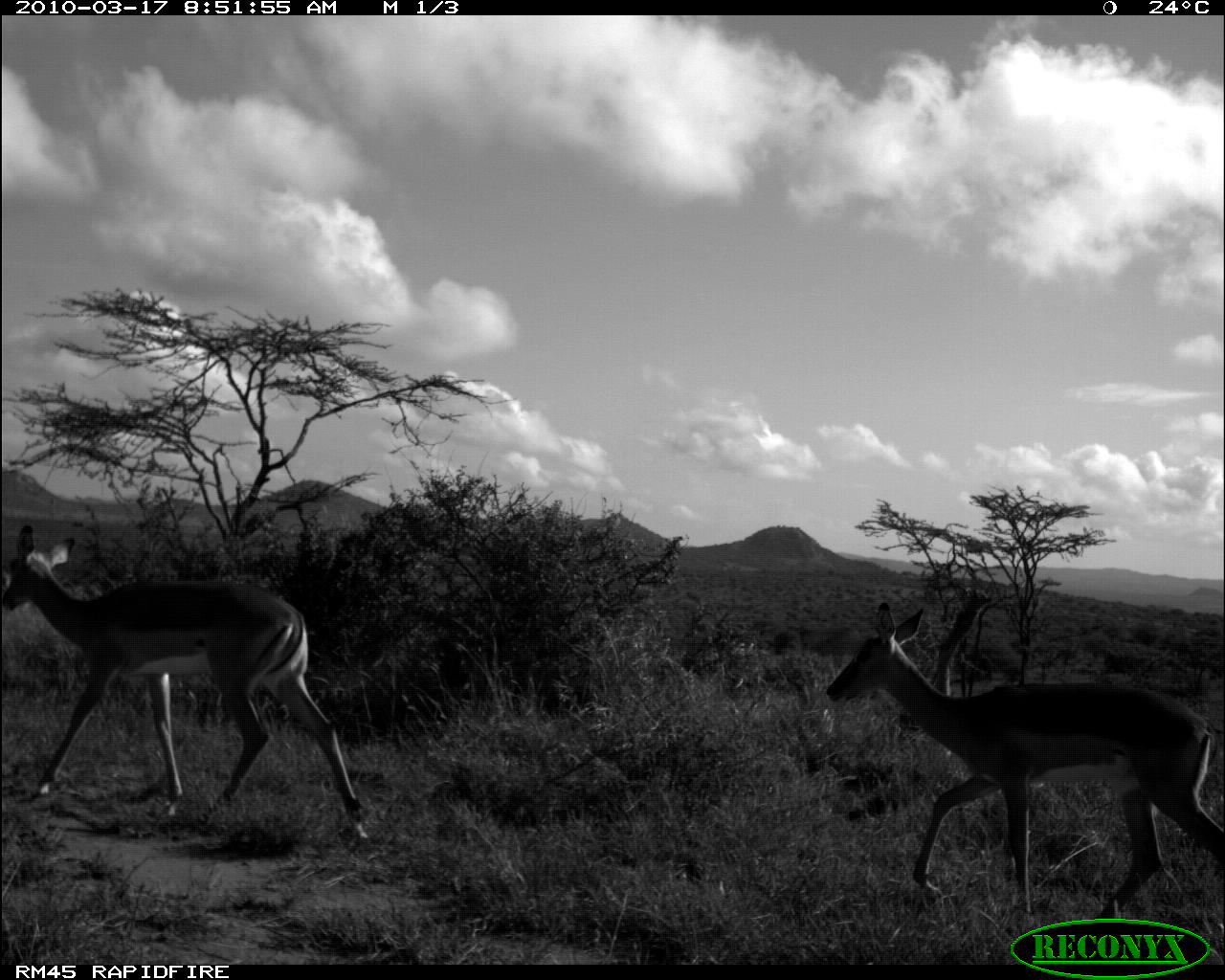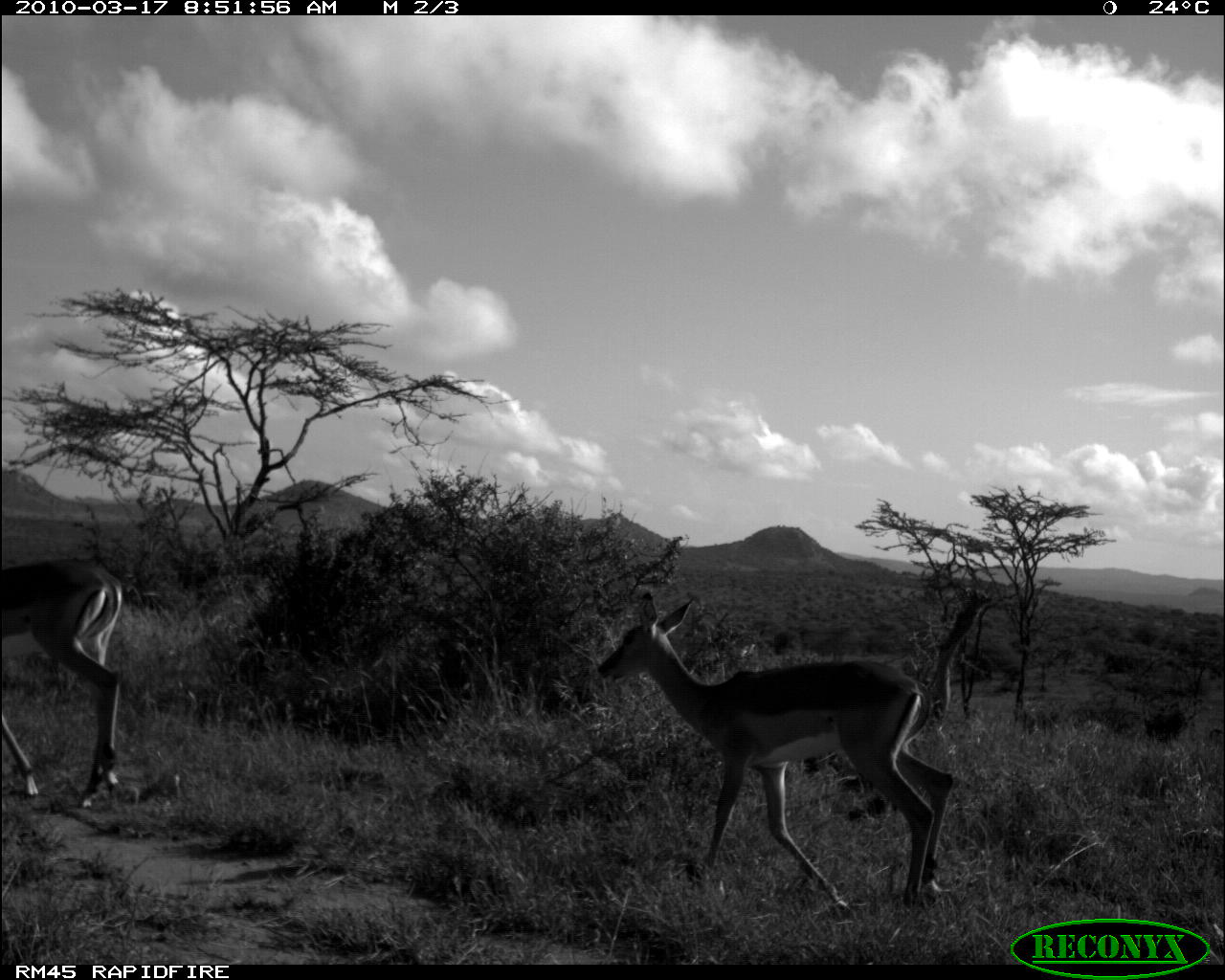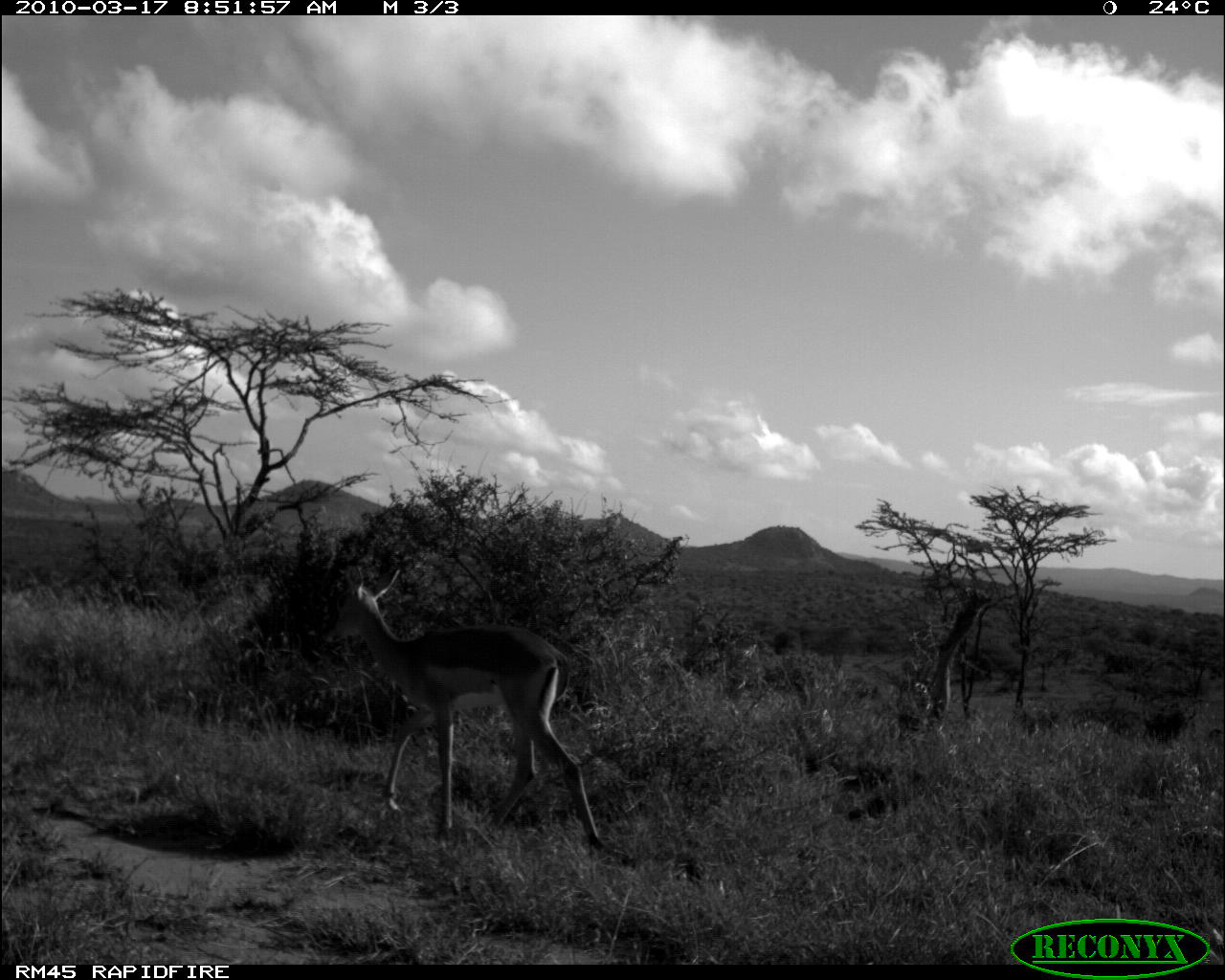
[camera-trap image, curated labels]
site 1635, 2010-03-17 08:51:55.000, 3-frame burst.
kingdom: Animalia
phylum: Chordata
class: Mammalia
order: Artiodactyla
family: Bovidae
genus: Aepyceros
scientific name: Aepyceros melampus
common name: impala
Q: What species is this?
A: Aepyceros melampus (impala).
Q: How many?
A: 2.